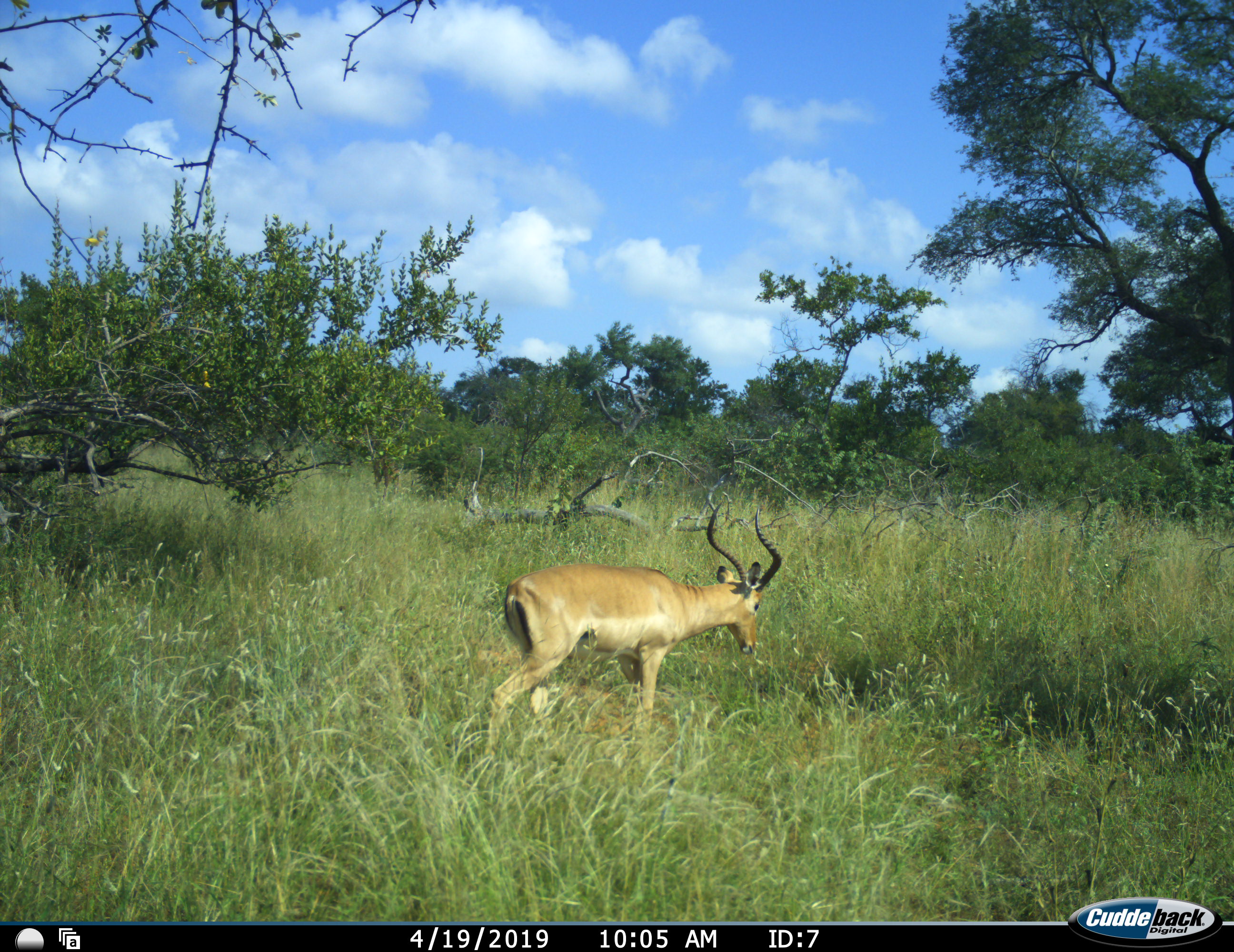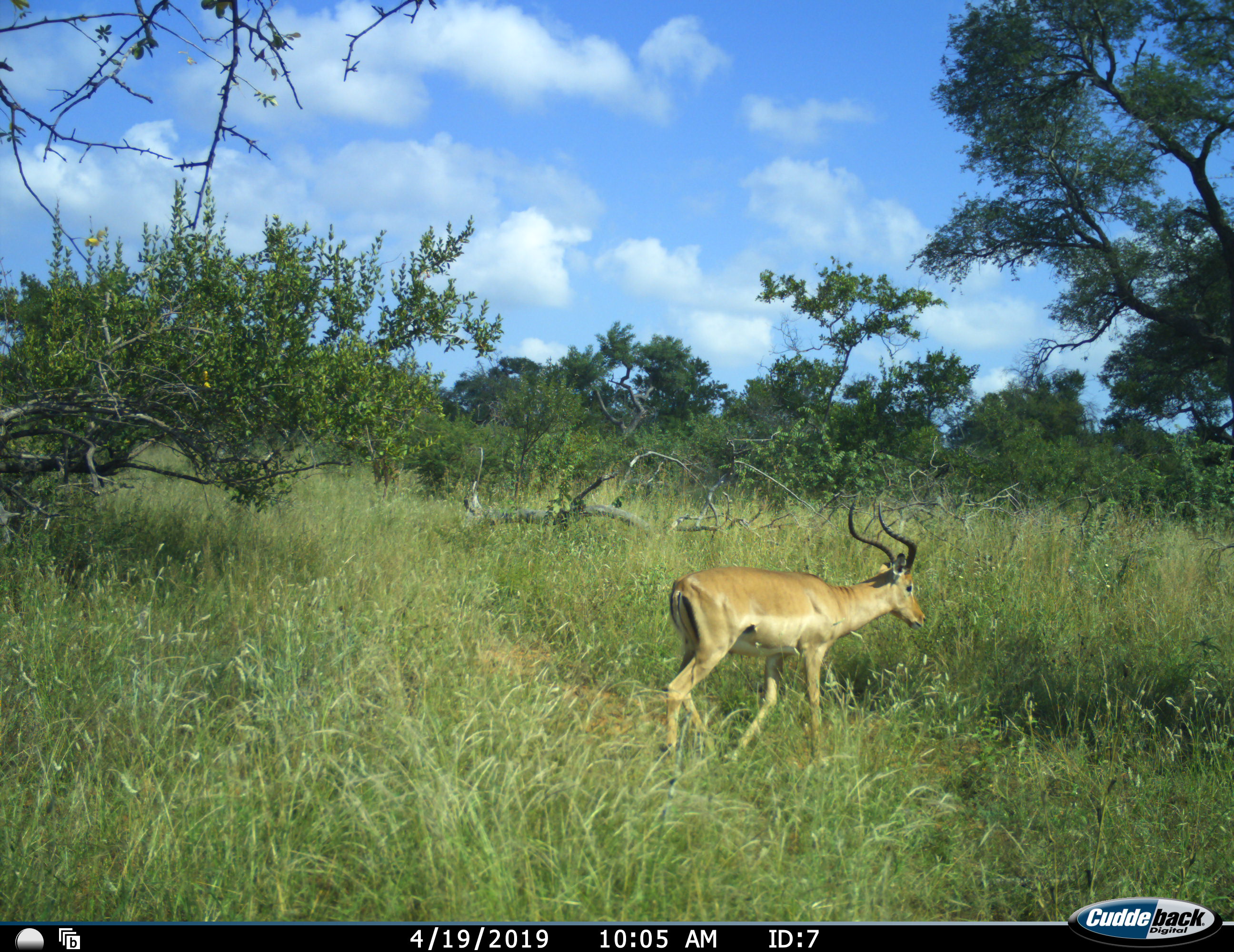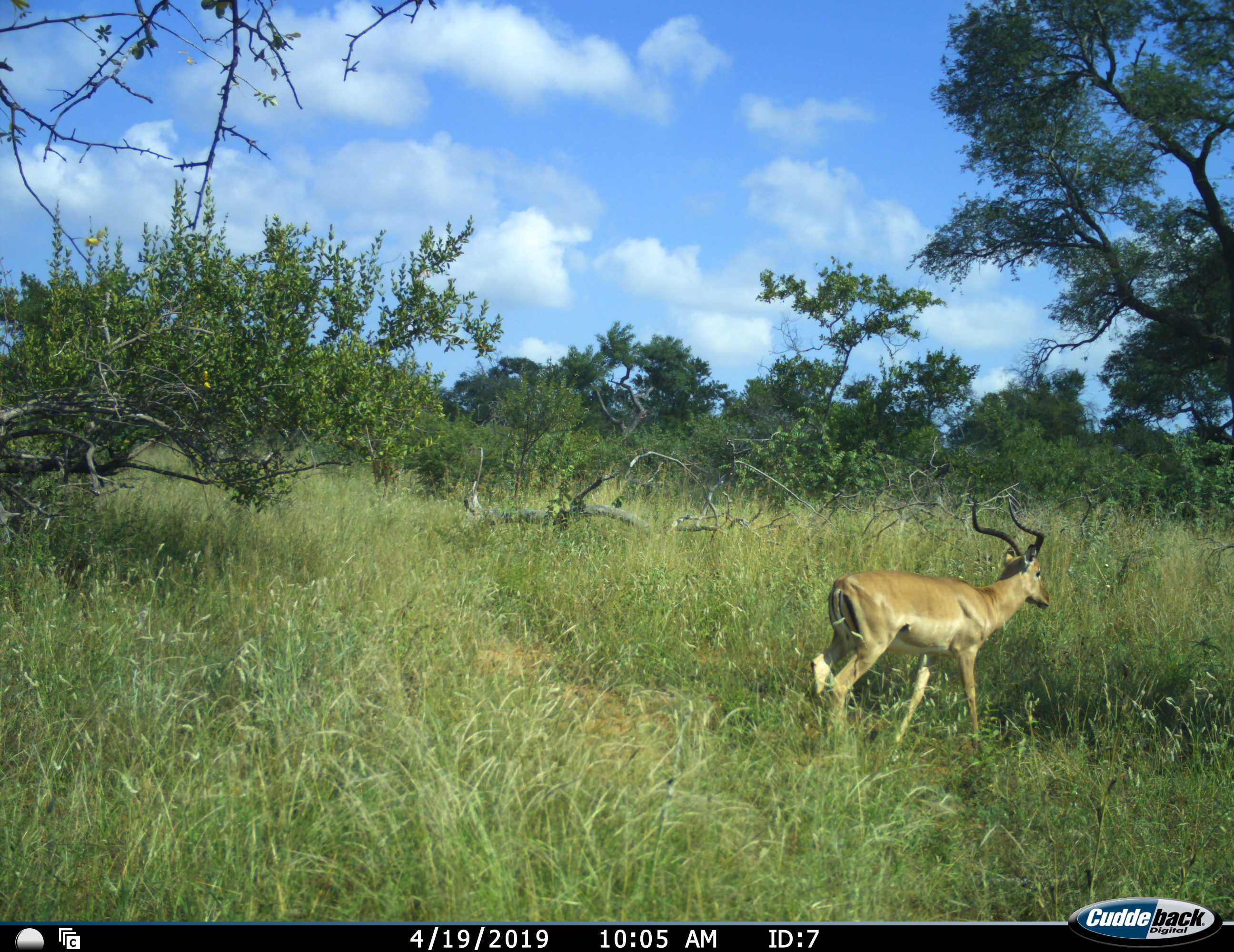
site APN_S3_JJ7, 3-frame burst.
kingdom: Animalia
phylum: Chordata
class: Mammalia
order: Artiodactyla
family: Bovidae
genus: Aepyceros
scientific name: Aepyceros melampus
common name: impala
Impala (Aepyceros melampus), count 1. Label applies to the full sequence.